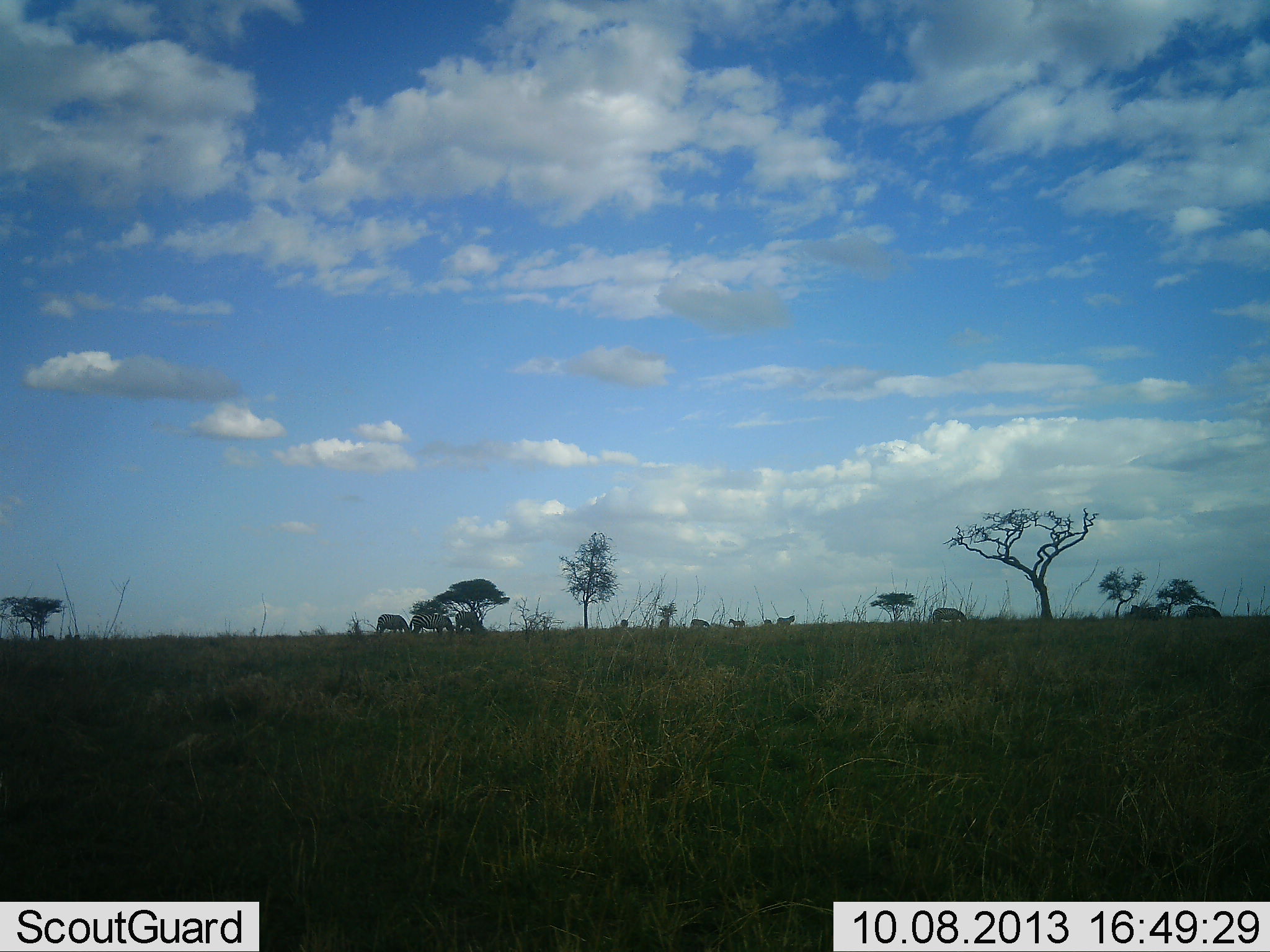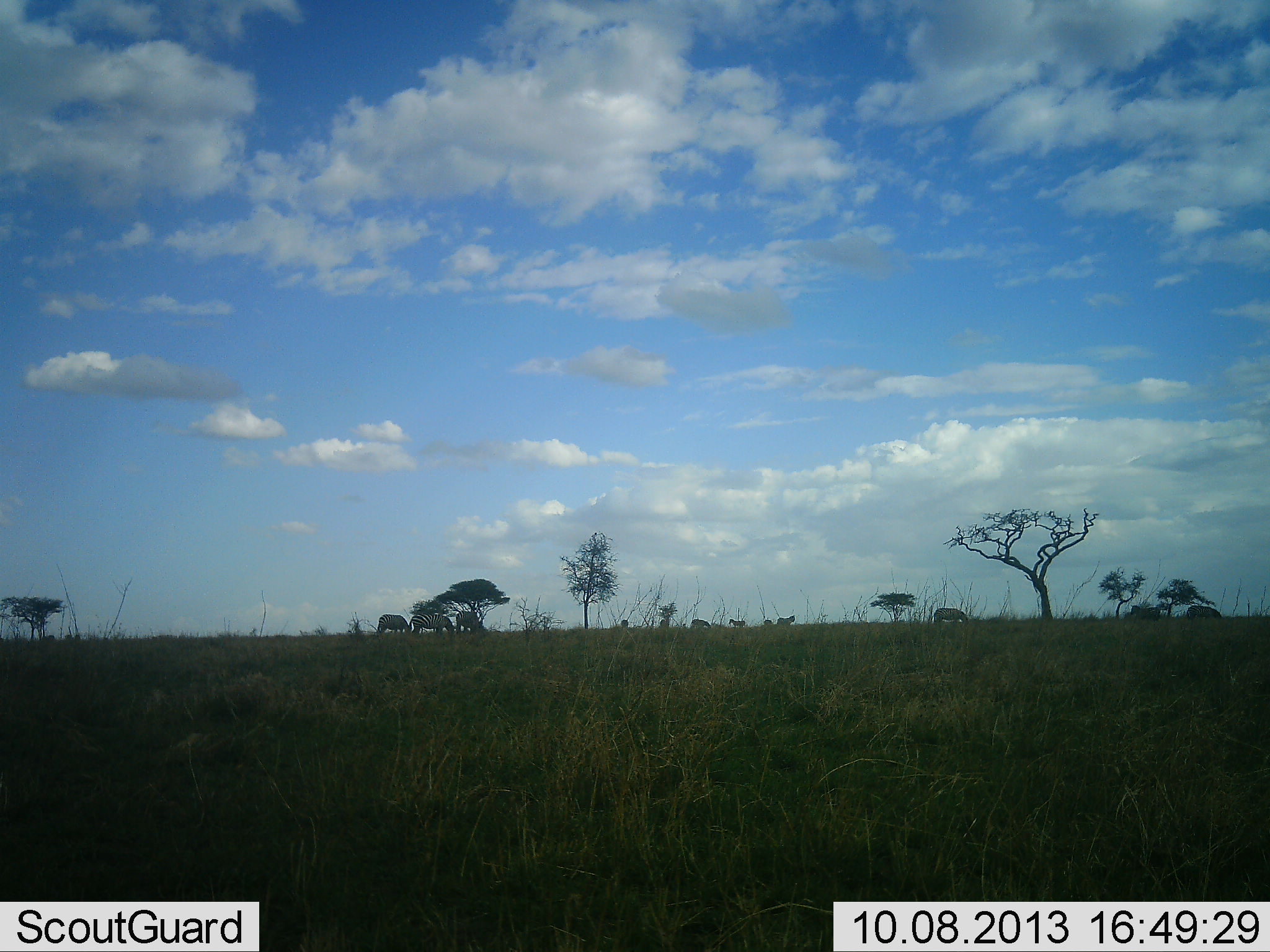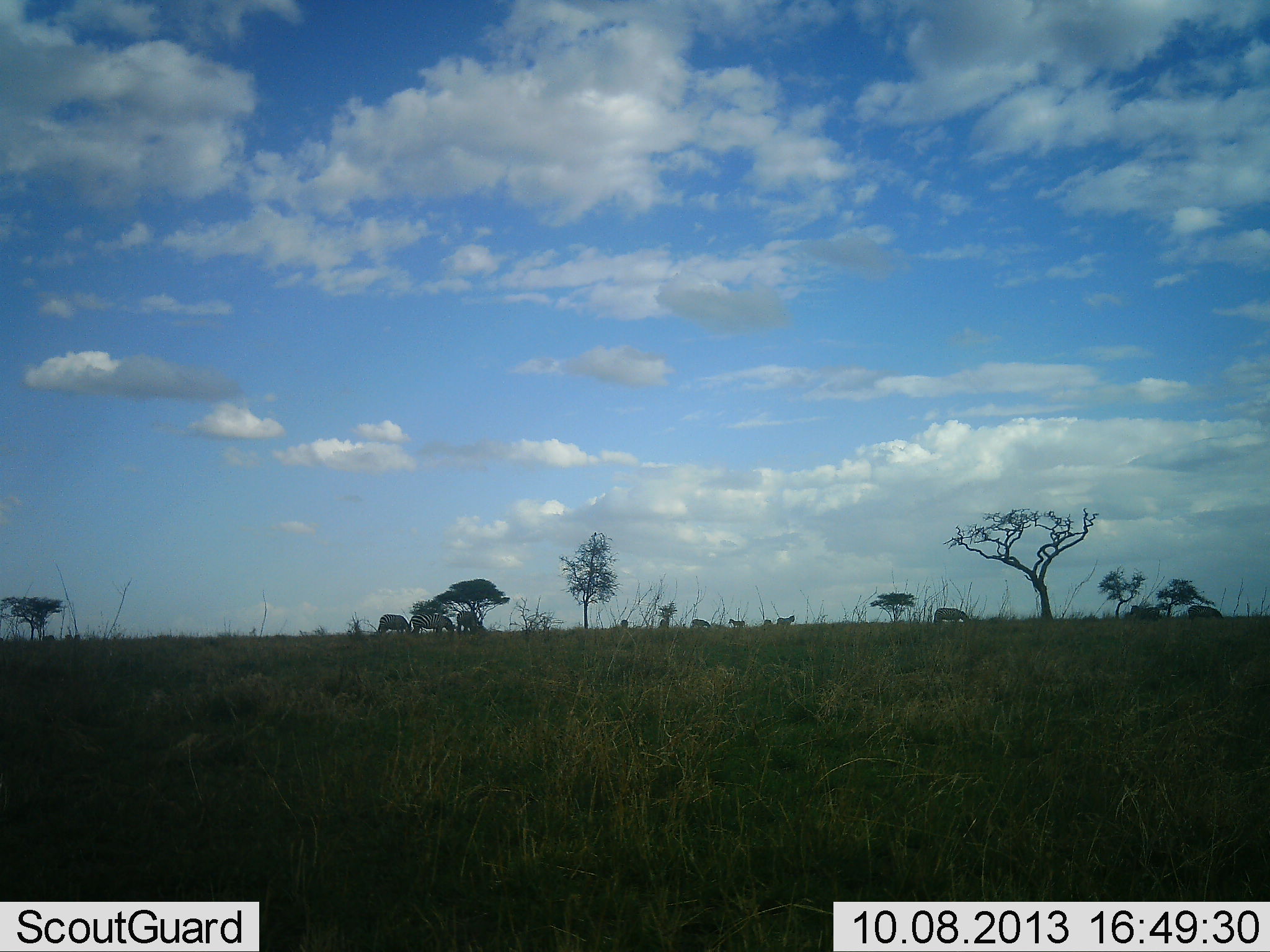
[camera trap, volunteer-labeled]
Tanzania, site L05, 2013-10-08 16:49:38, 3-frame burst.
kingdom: Animalia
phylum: Chordata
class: Mammalia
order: Perissodactyla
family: Equidae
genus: Equus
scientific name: Equus quagga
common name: plains zebra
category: zebra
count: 9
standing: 50%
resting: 0%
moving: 0%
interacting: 0%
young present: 0%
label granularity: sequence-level